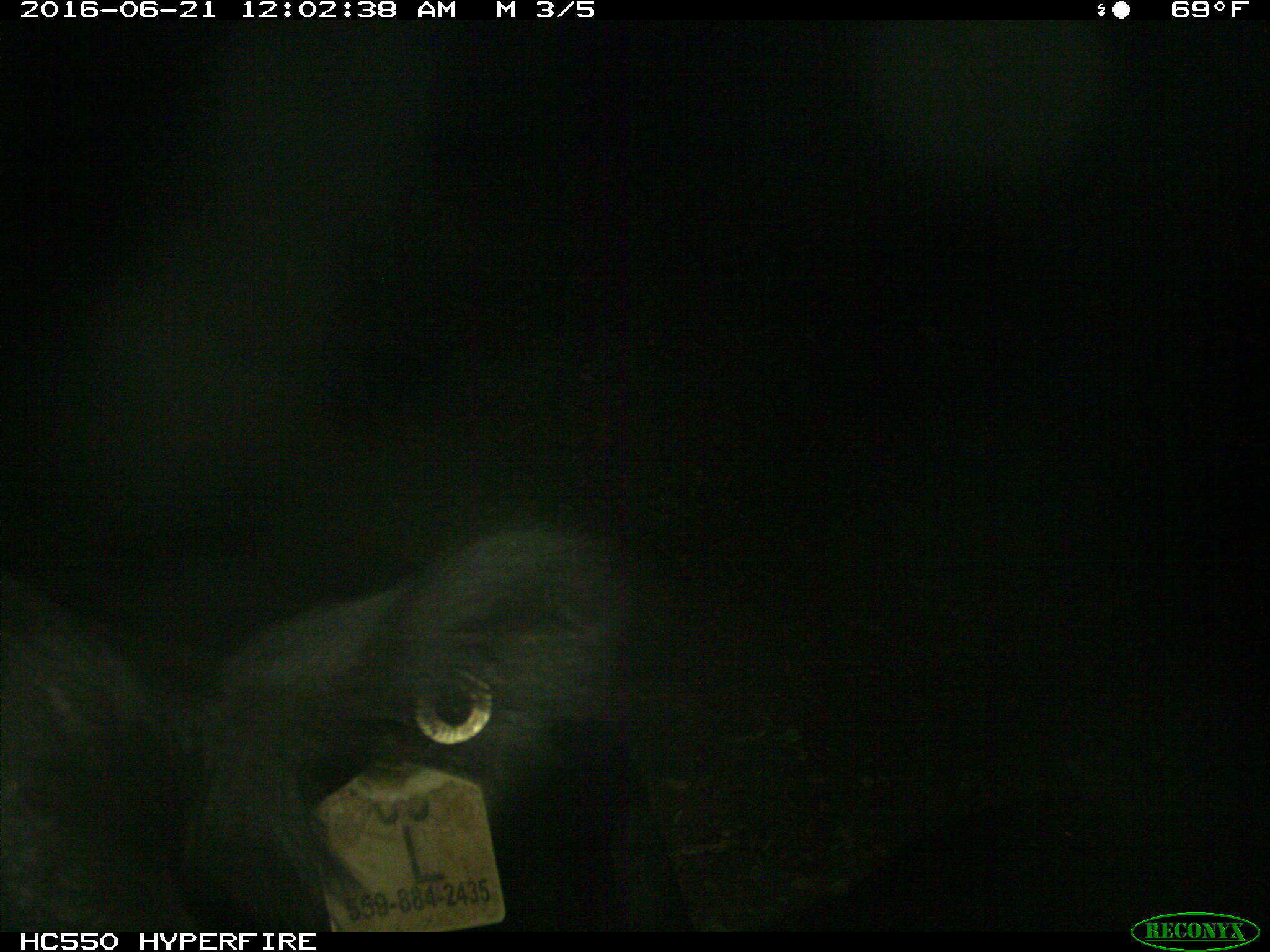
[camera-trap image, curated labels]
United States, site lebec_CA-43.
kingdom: Animalia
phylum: Chordata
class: Mammalia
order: Artiodactyla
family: Bovidae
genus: Bos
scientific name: Bos taurus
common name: domestic cow